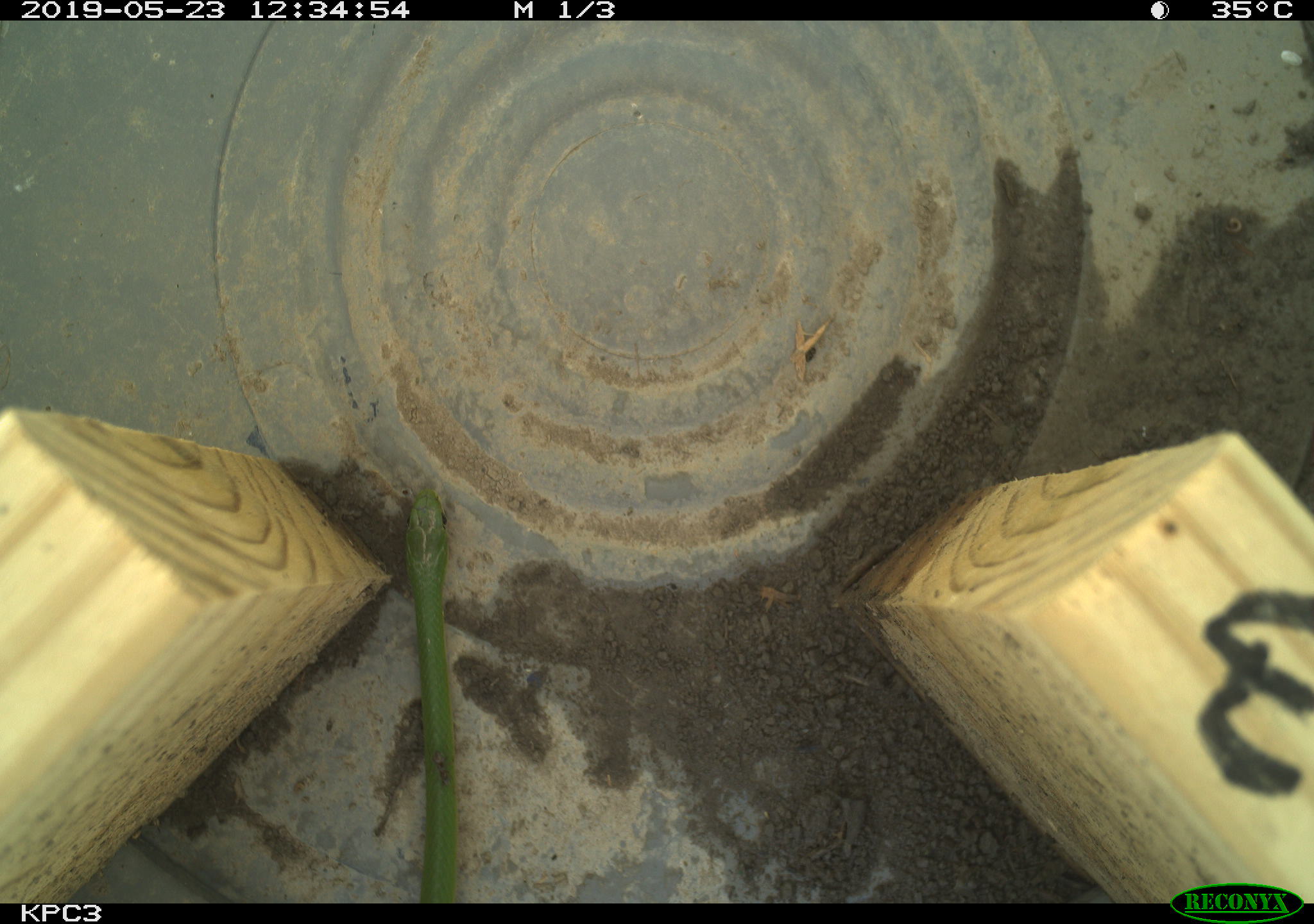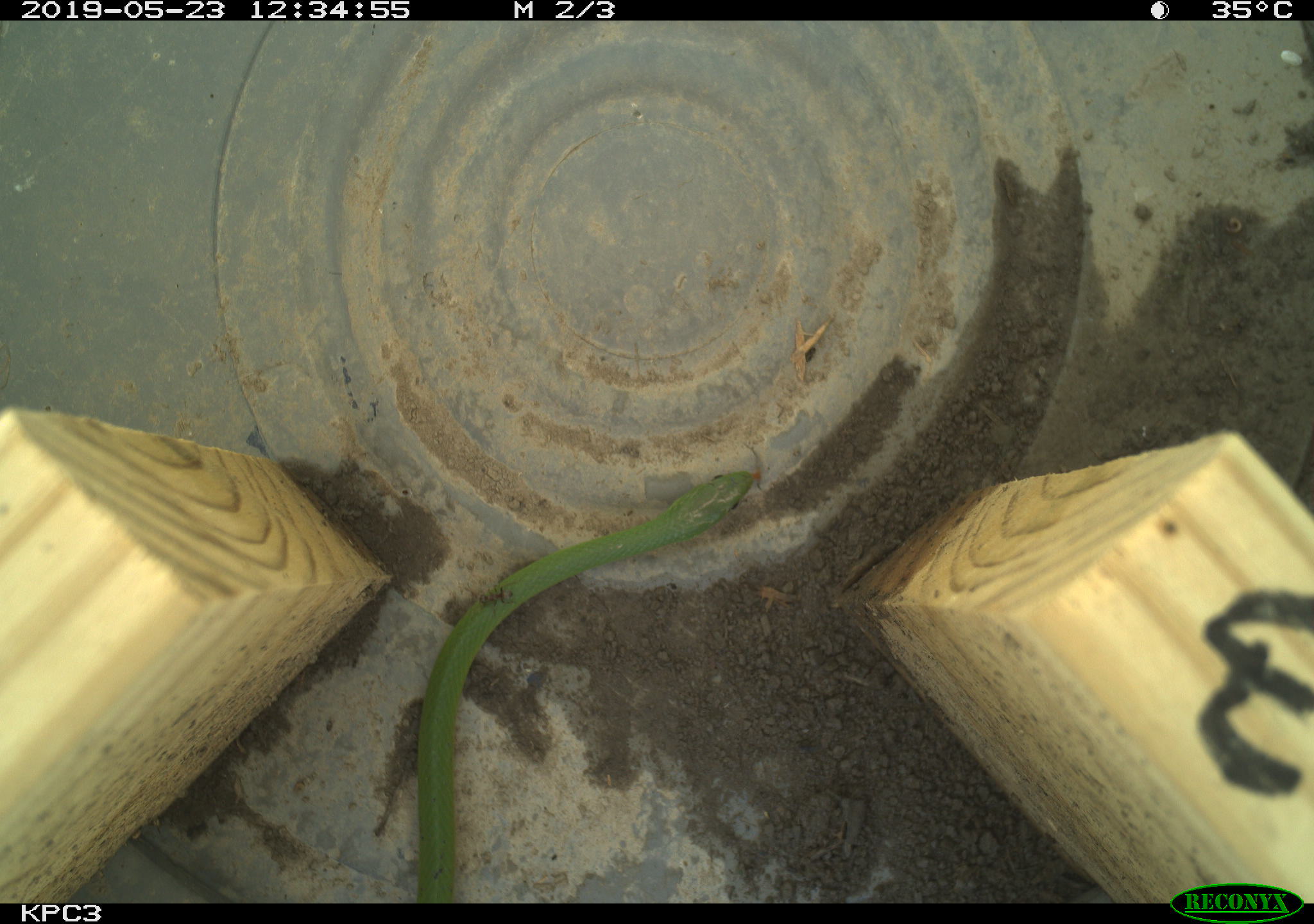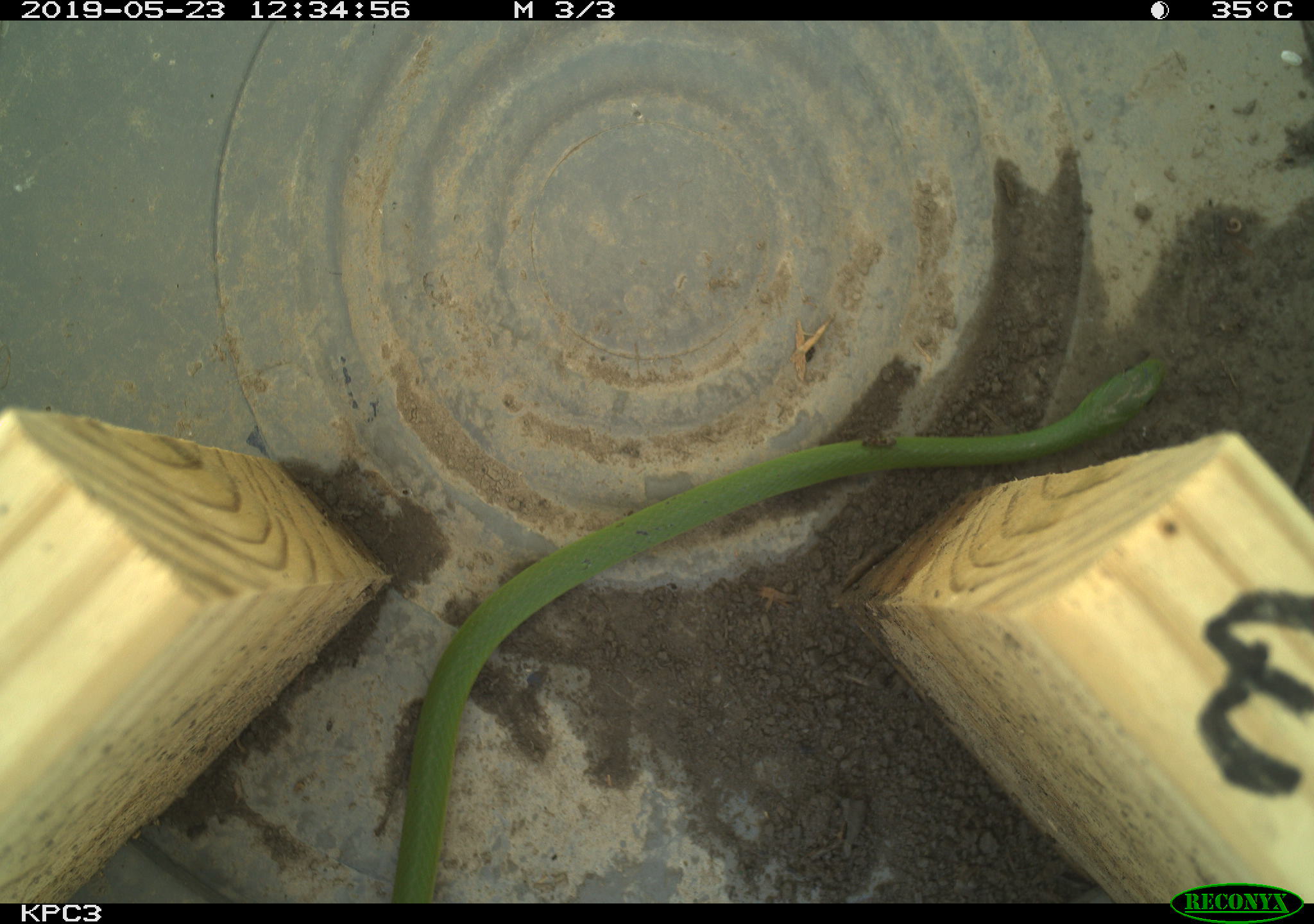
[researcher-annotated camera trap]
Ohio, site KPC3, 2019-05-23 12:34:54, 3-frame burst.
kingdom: Animalia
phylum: Chordata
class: Reptilia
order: Squamata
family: Colubridae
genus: Opheodrys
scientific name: Opheodrys vernalis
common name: smooth greensnake